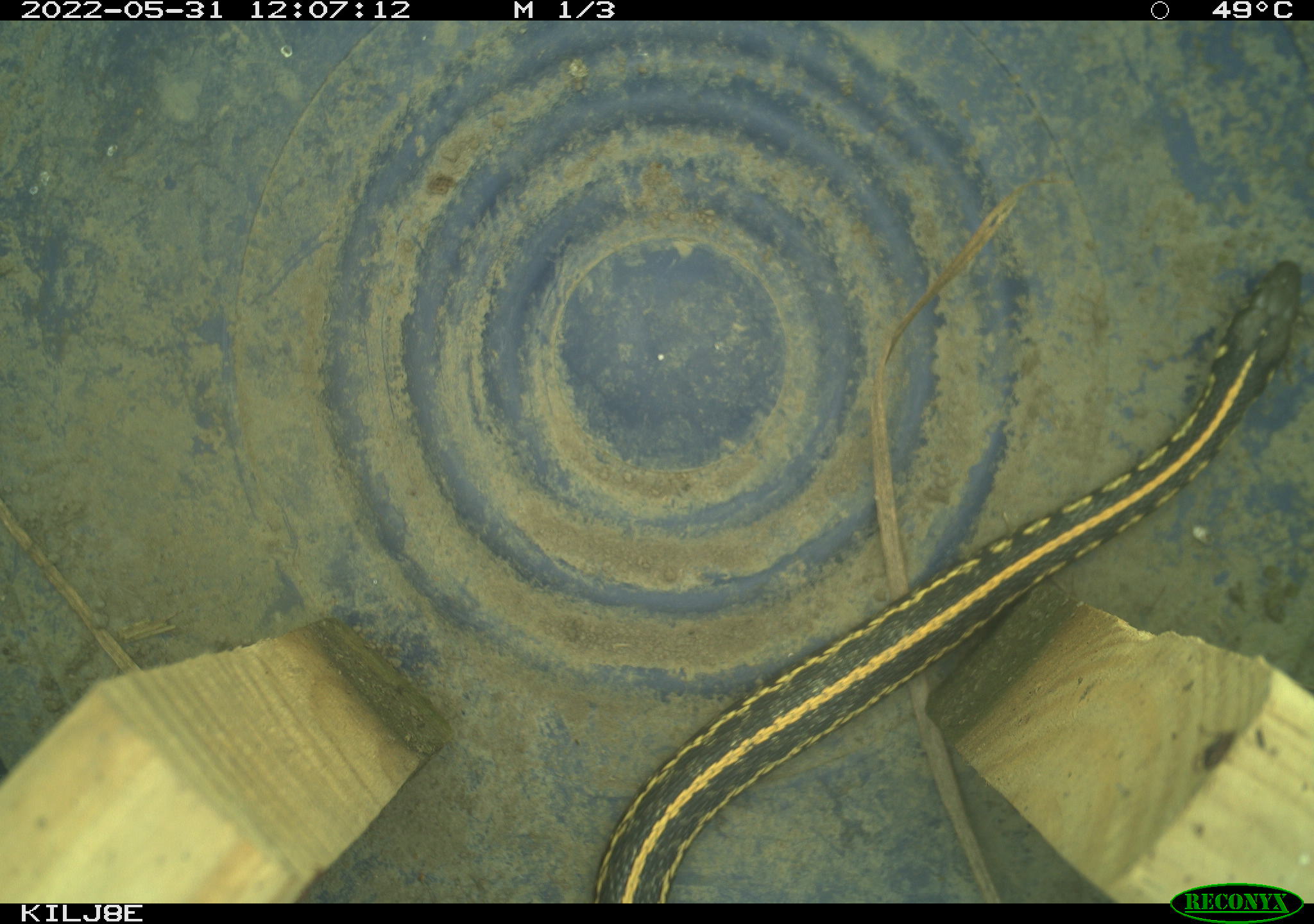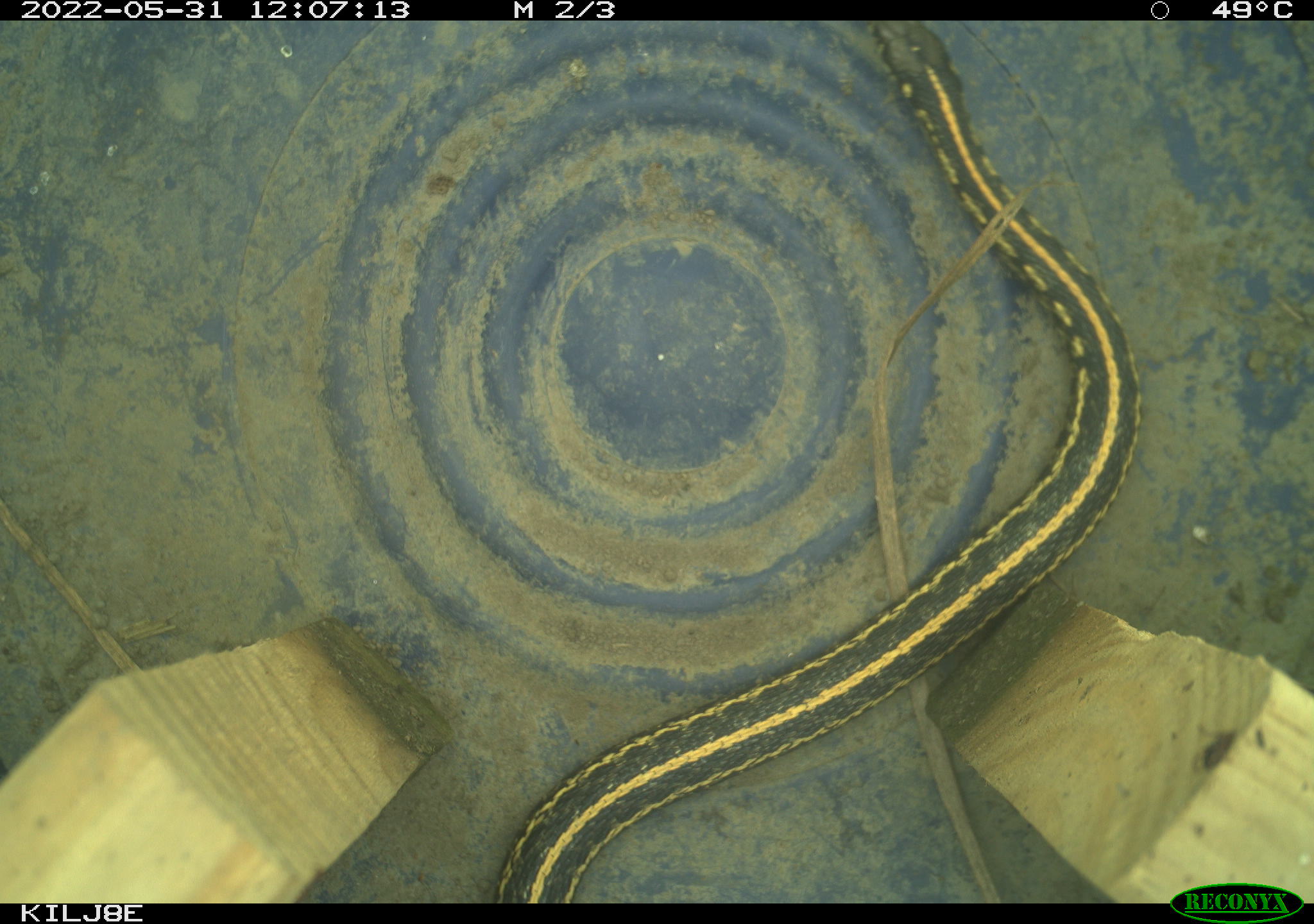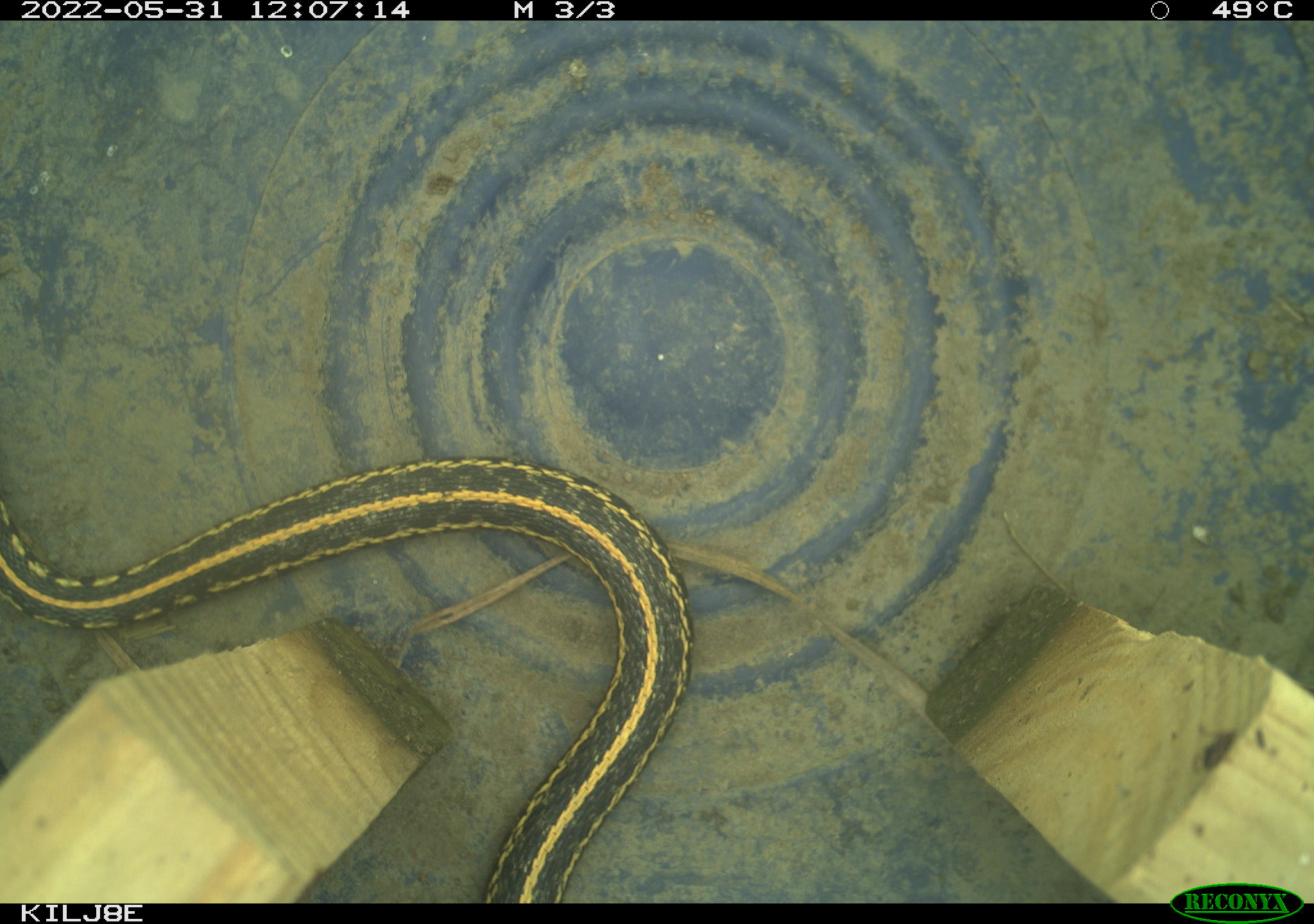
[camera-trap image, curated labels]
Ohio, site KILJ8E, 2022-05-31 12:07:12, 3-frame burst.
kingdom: Animalia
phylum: Chordata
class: Reptilia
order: Squamata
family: Colubridae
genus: Thamnophis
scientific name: Thamnophis radix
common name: plains gartersnake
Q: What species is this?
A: Plains gartersnake (Thamnophis radix).